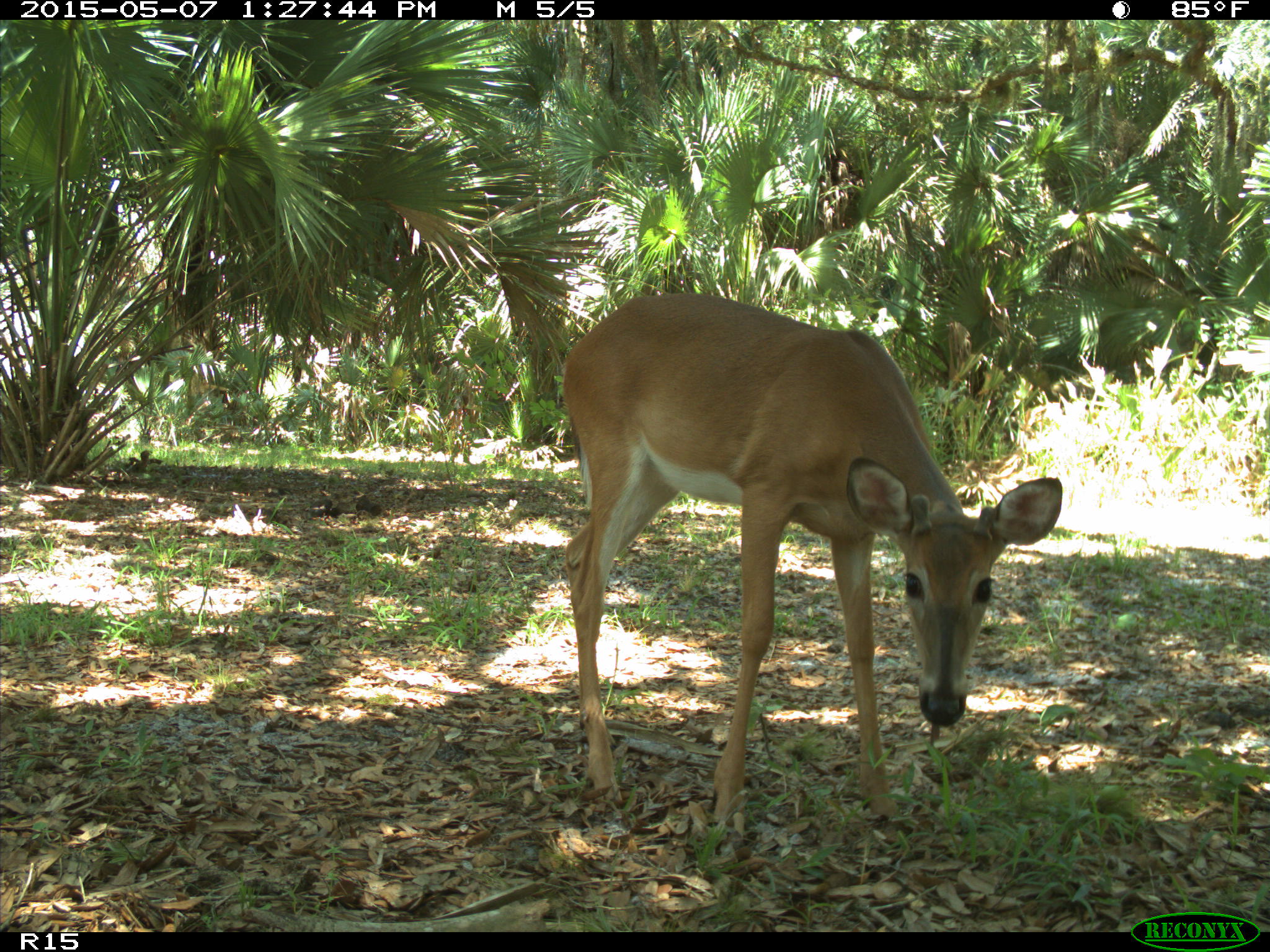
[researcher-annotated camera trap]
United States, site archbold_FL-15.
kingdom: Animalia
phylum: Chordata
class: Mammalia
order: Artiodactyla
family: Cervidae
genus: Odocoileus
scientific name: Odocoileus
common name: deer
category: unidentified deer